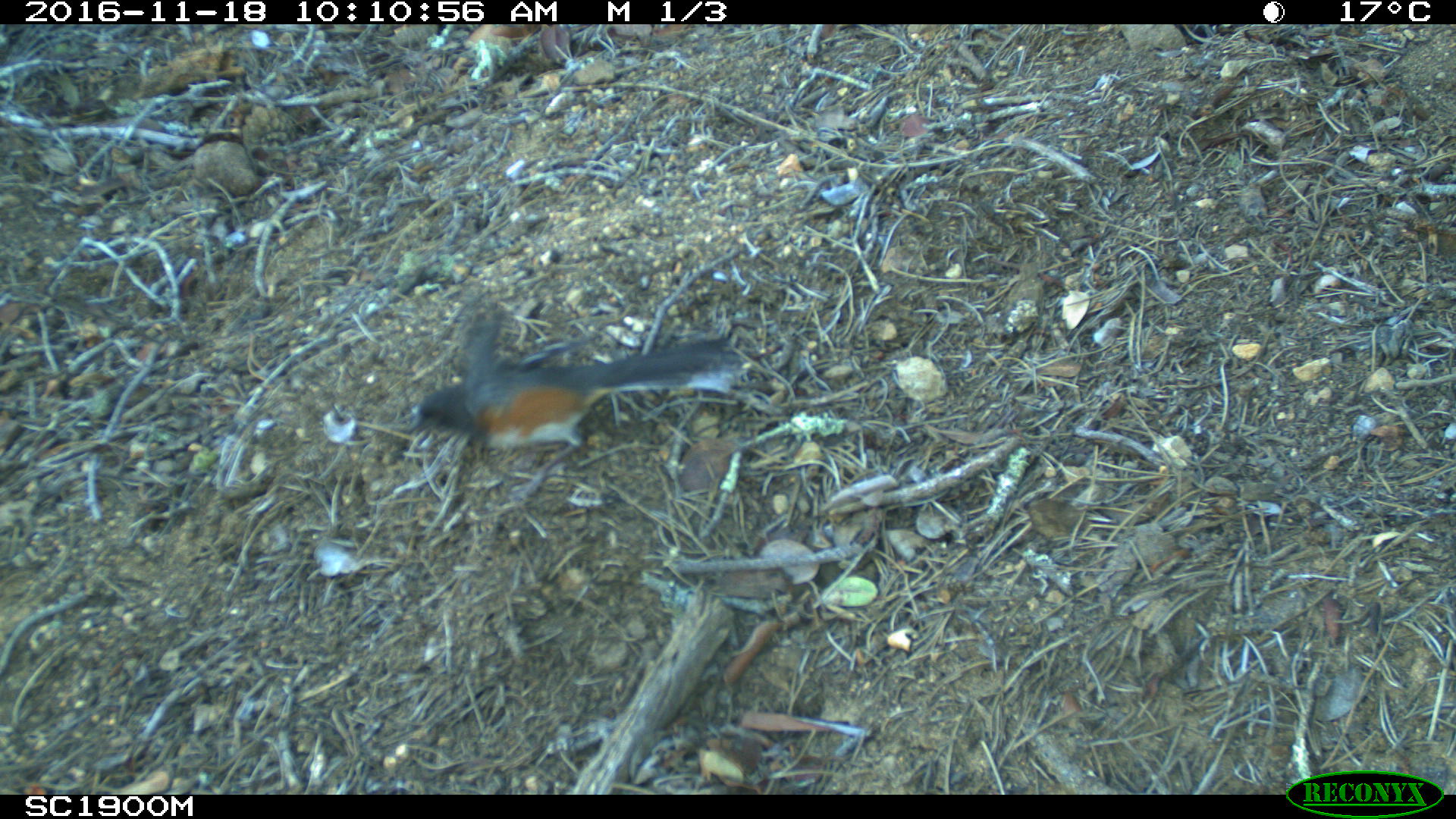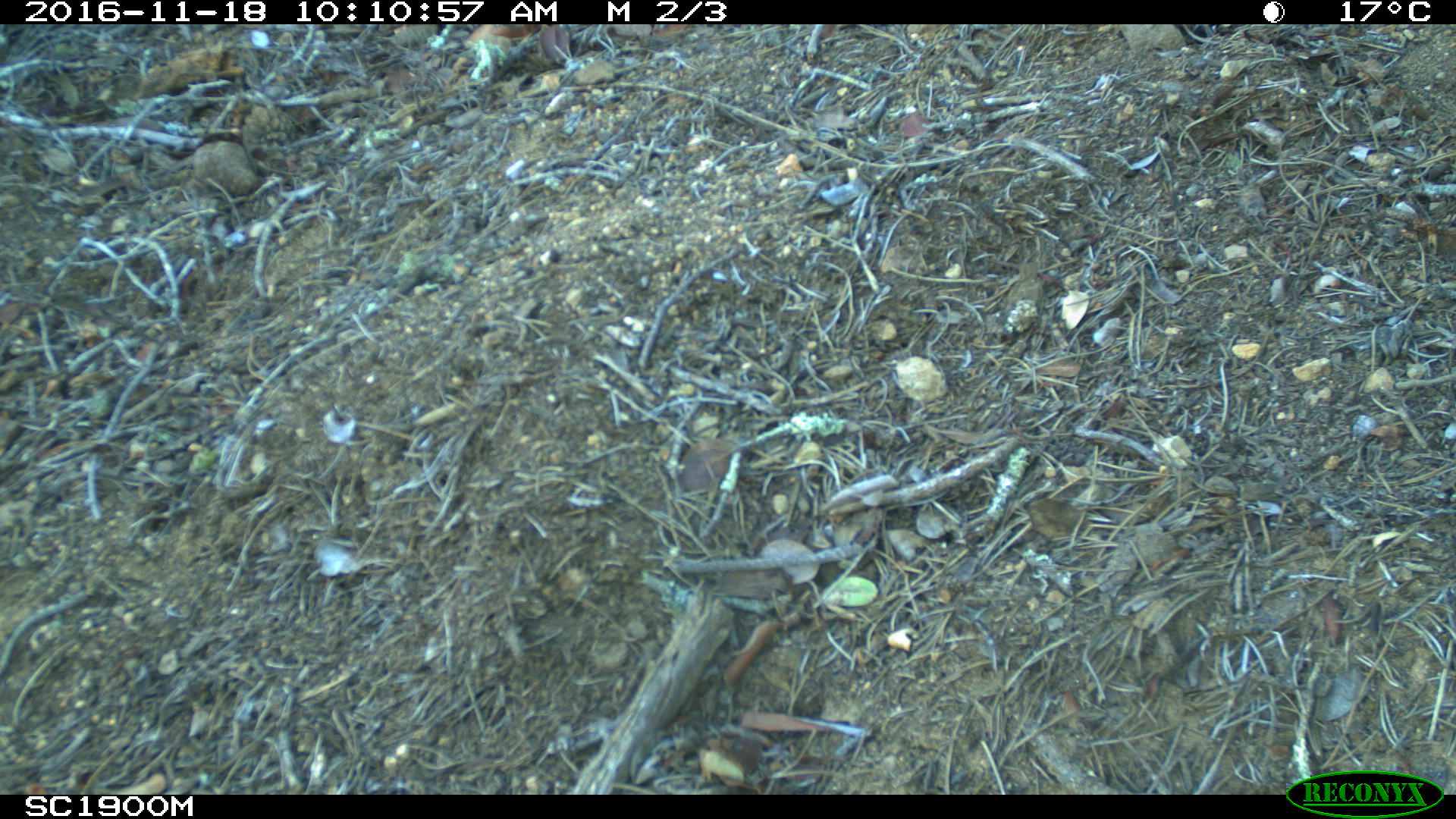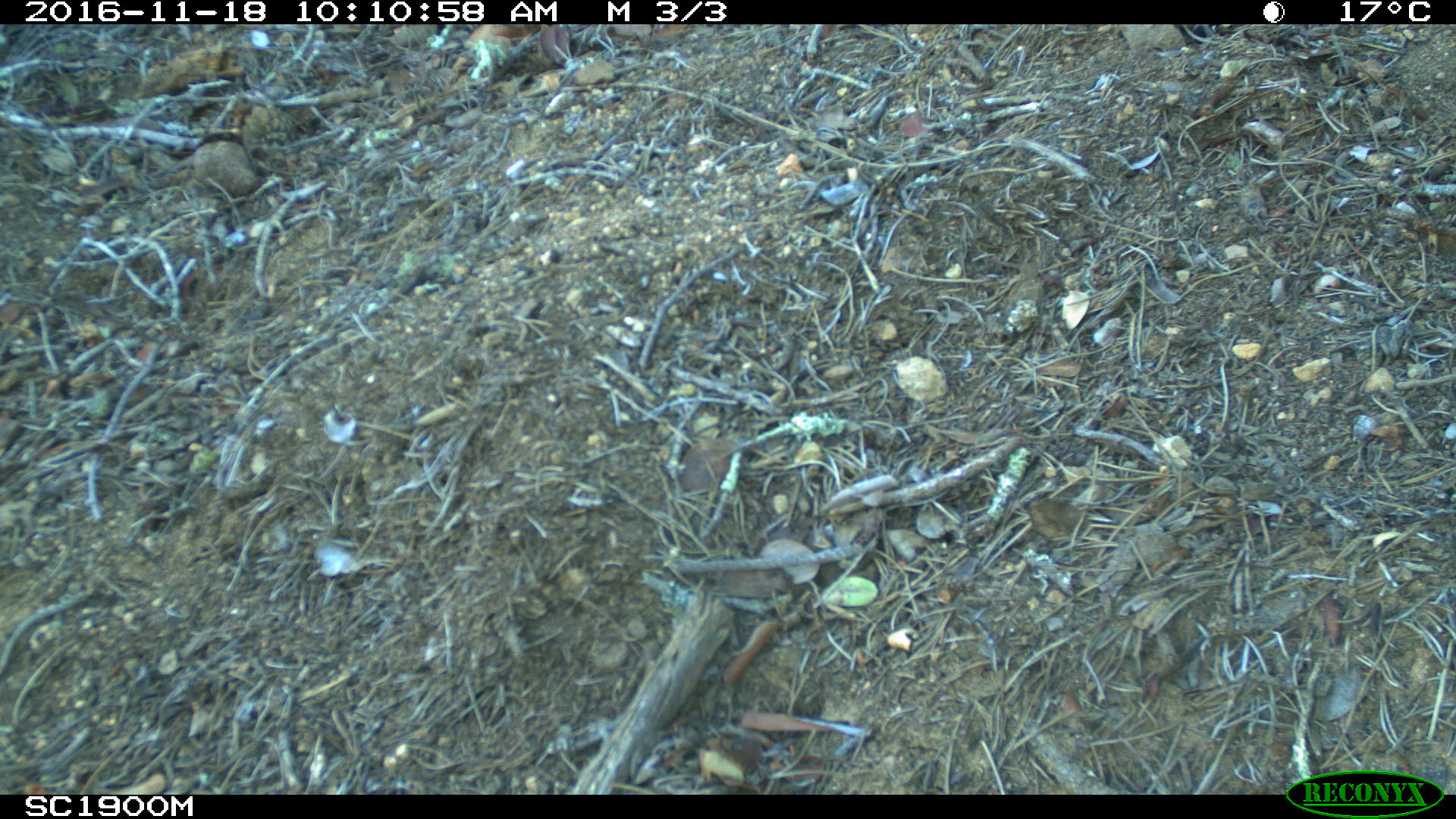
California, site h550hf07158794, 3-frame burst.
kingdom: Animalia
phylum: Chordata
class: Aves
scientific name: Aves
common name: bird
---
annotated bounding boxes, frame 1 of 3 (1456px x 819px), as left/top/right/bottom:
bird: 404/333/745/513